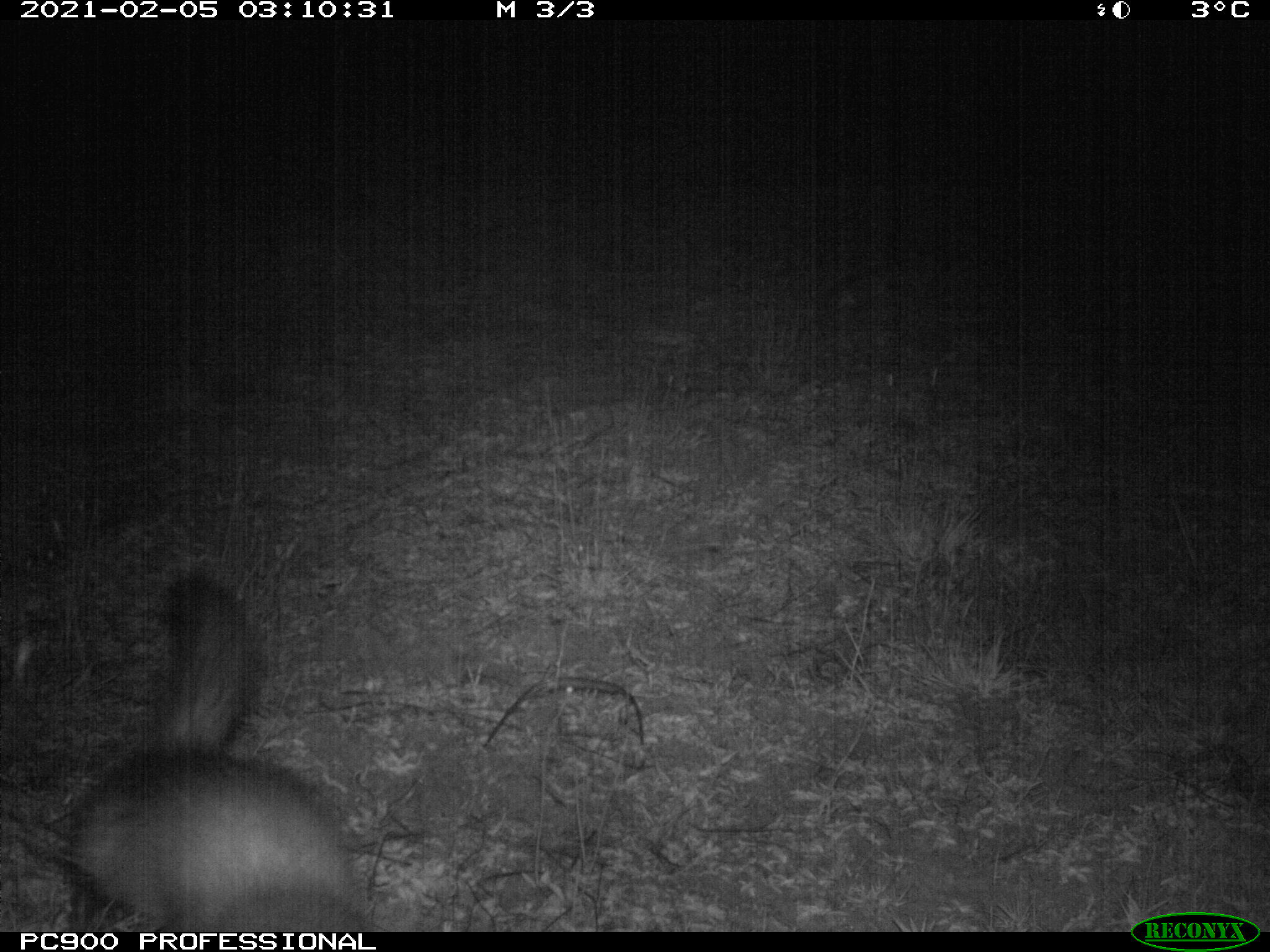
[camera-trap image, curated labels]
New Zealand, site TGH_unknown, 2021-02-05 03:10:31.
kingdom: Animalia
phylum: Chordata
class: Mammalia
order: Carnivora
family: Mustelidae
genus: Mustela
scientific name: Mustela furo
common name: ferret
Ferret (Mustela furo).